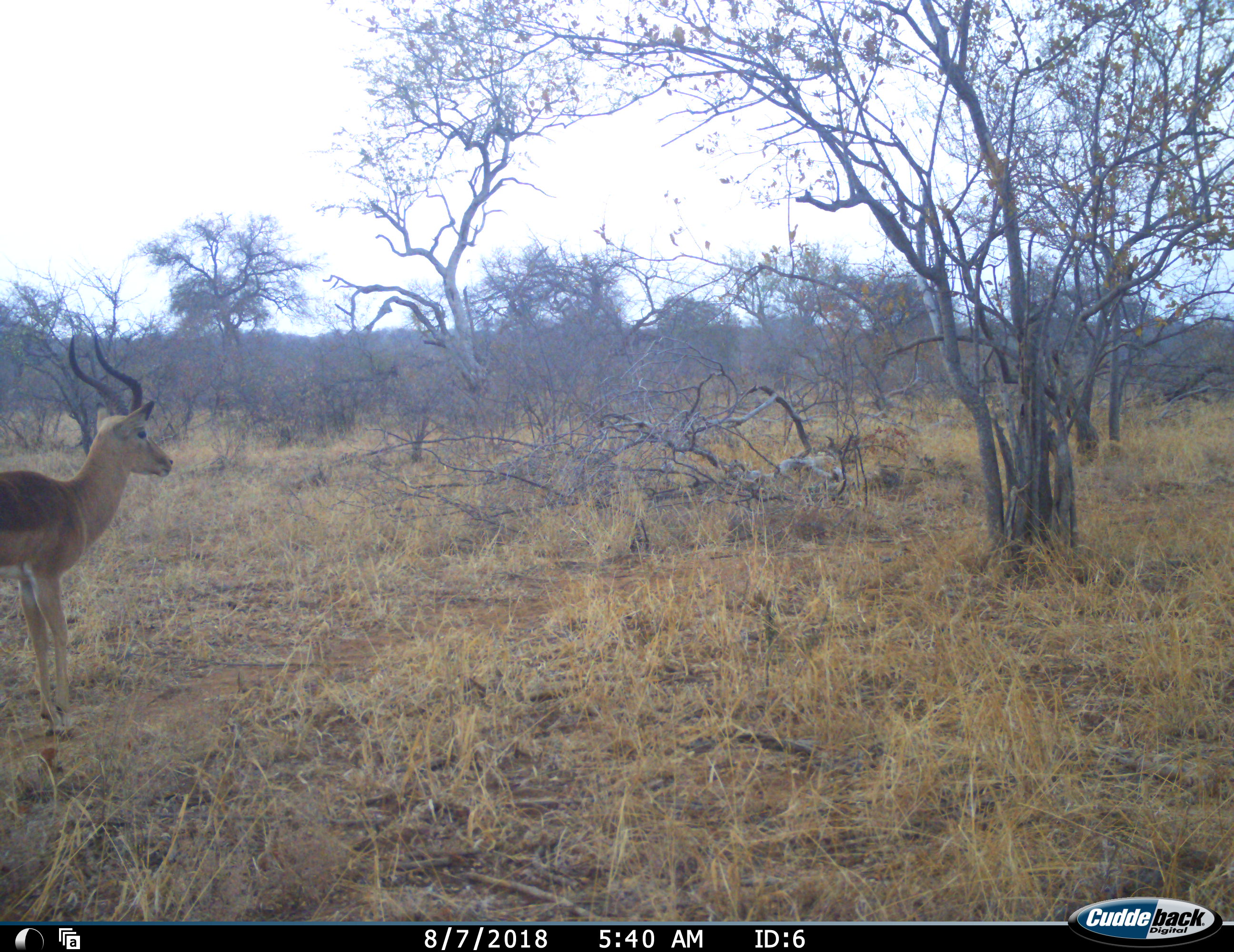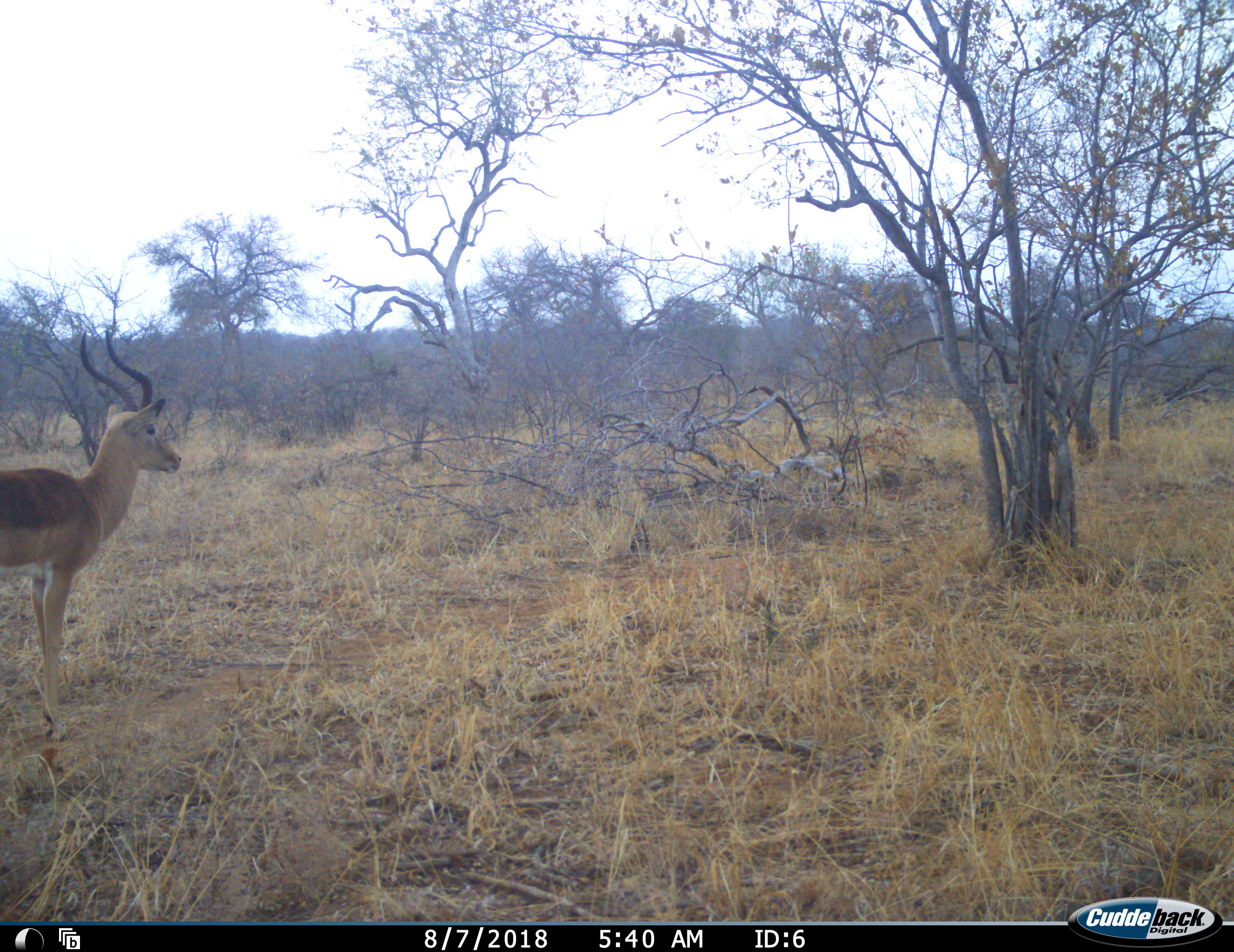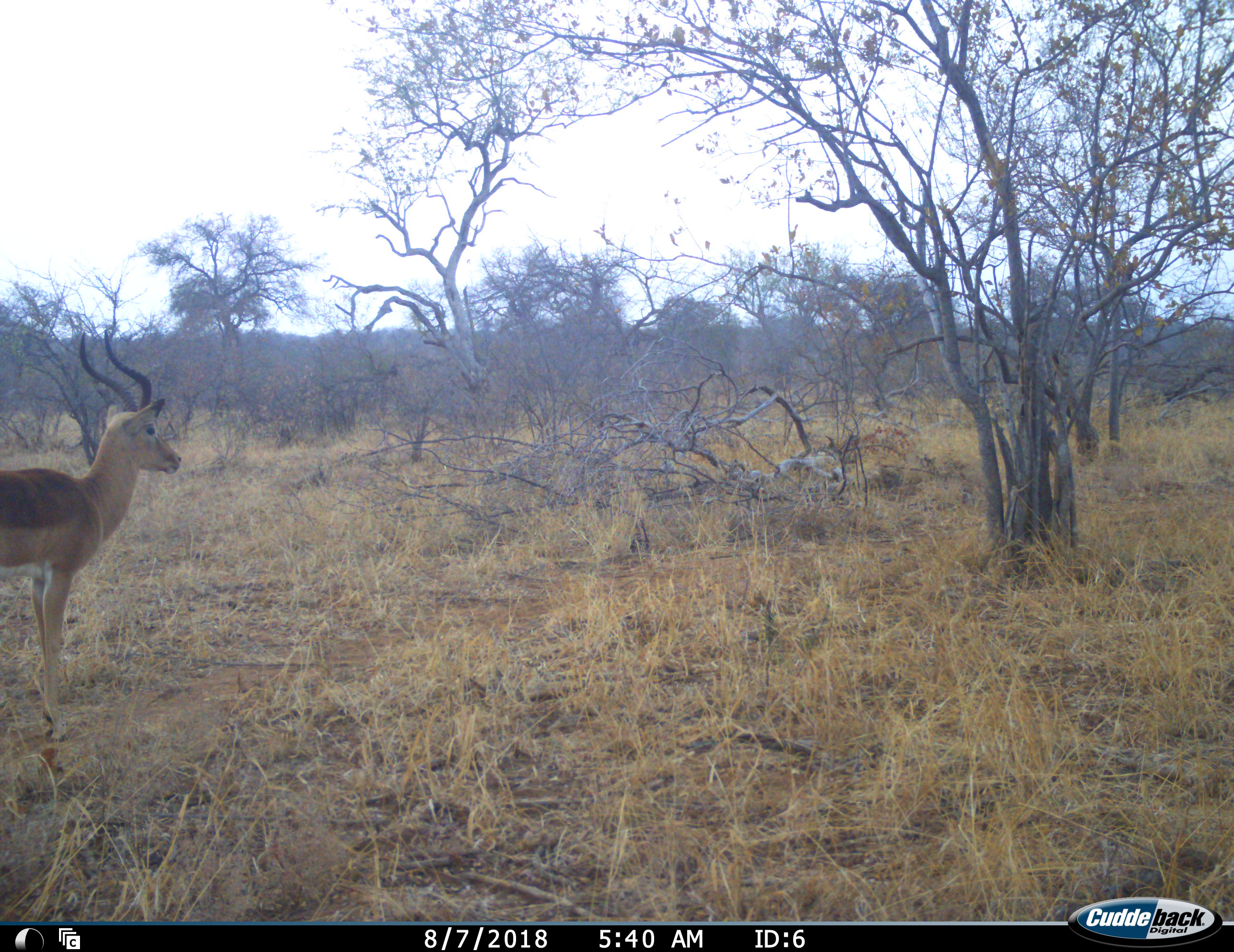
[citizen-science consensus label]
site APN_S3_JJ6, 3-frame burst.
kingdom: Animalia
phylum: Chordata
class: Mammalia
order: Artiodactyla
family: Bovidae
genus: Aepyceros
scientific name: Aepyceros melampus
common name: impala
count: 1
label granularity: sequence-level